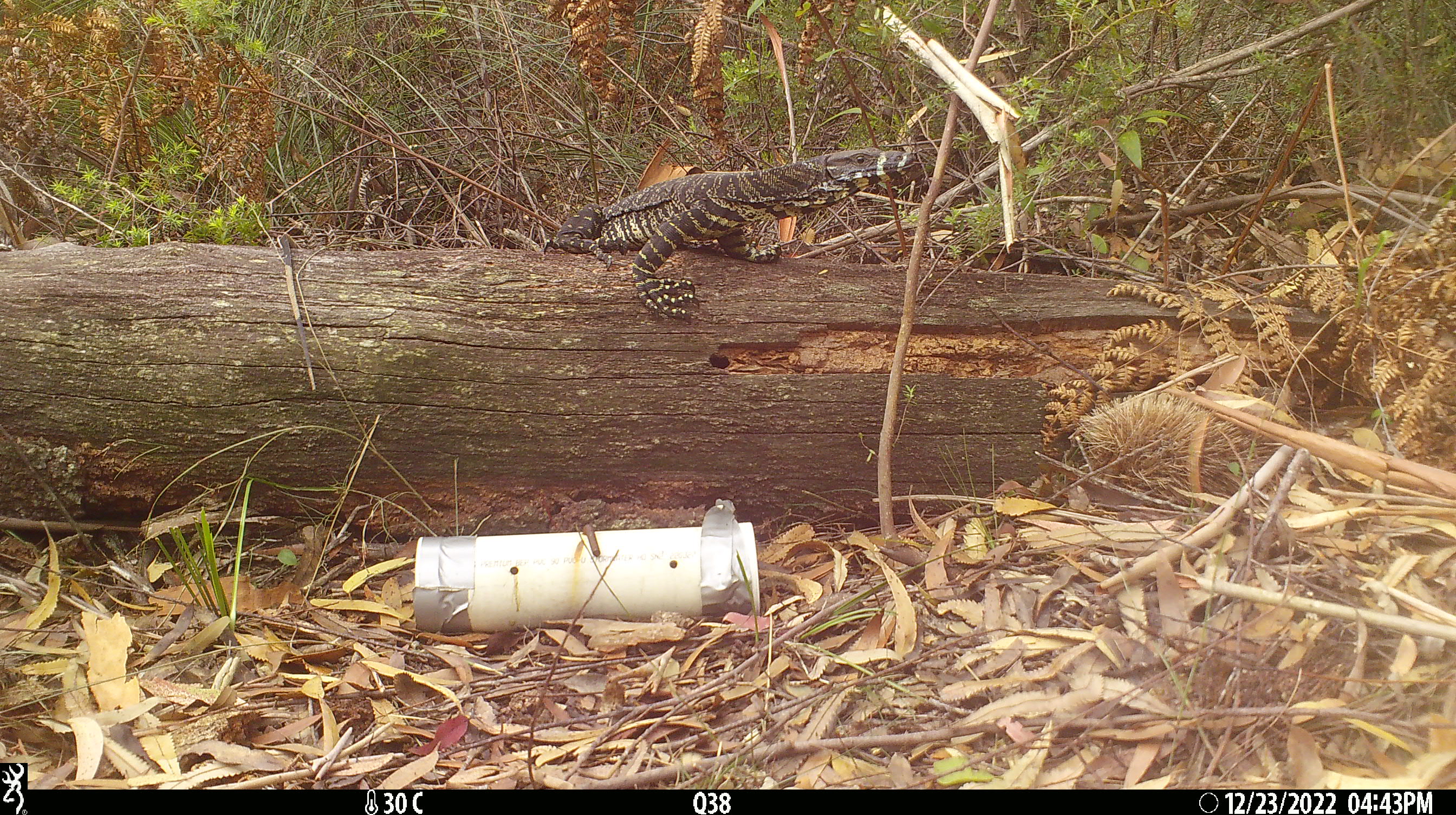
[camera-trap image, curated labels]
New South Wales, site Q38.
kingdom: Animalia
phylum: Chordata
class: Reptilia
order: Squamata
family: Varanidae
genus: Varanus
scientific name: Varanus varius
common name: lace monitor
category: goanna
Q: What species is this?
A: Goanna (lace monitor) (Varanus varius).